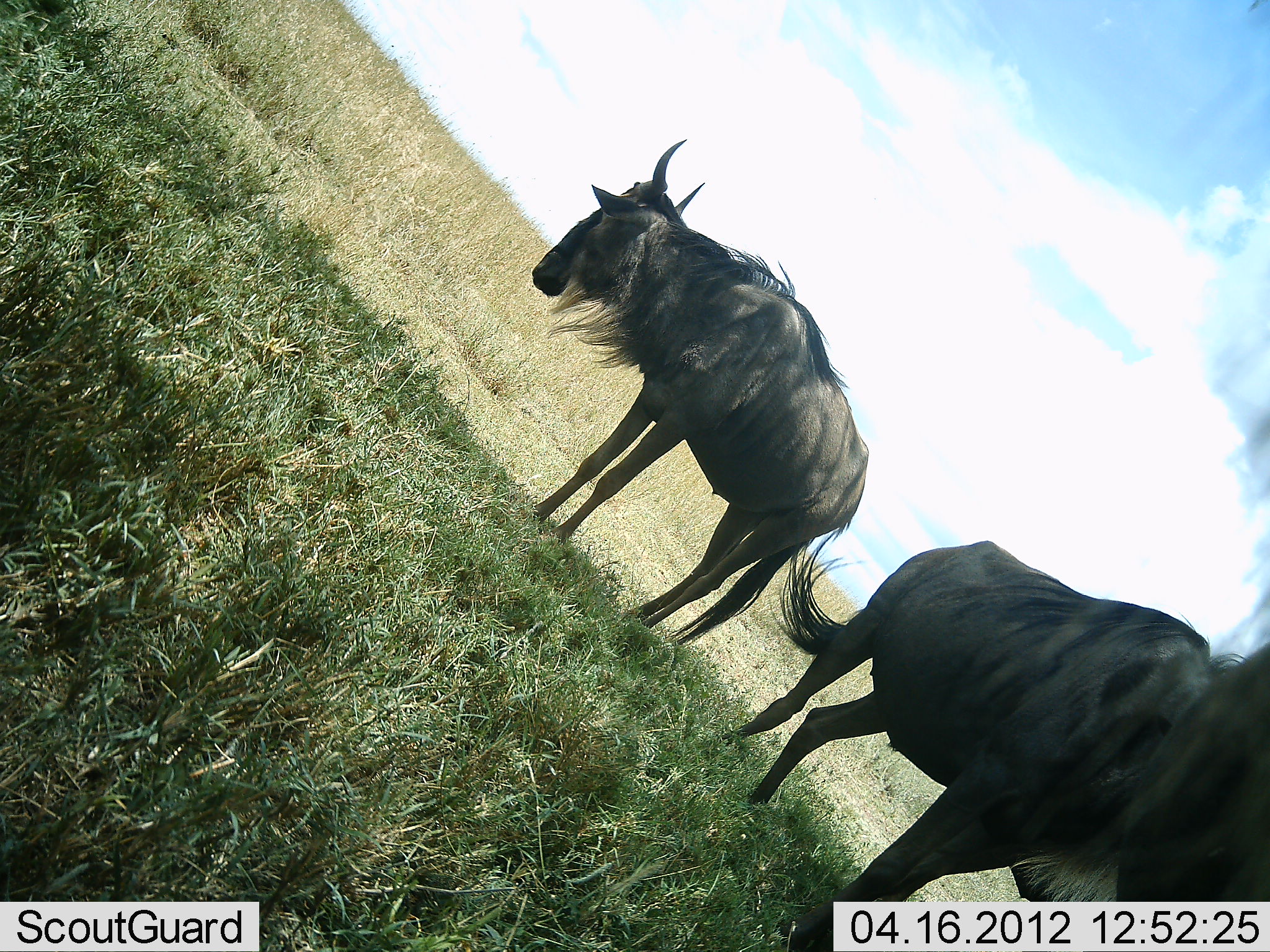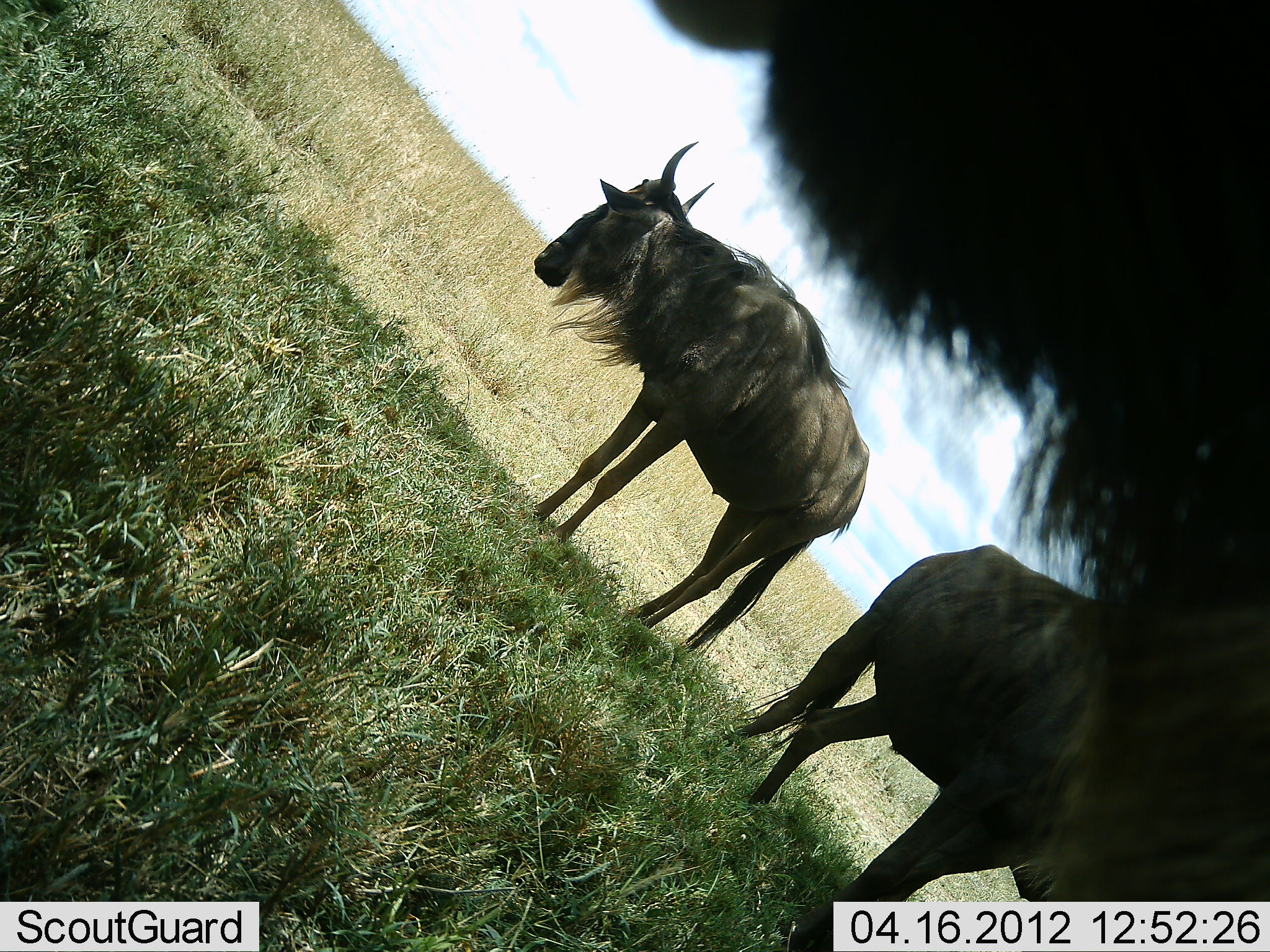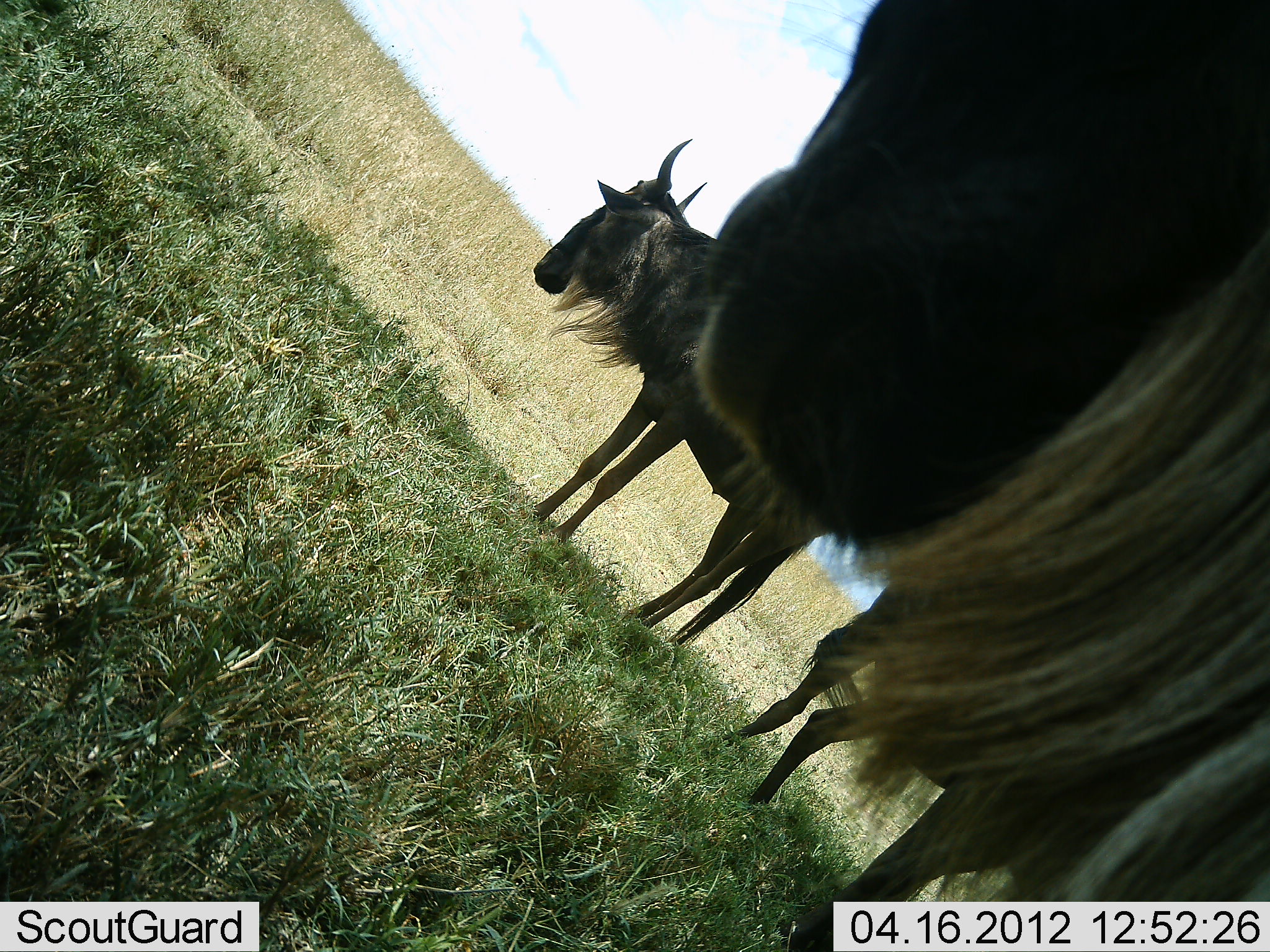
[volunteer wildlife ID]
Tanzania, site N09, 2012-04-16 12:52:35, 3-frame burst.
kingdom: Animalia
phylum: Chordata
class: Mammalia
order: Artiodactyla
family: Bovidae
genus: Connochaetes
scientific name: Connochaetes taurinus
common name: blue wildebeest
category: wildebeest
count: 3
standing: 100%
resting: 0%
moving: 5%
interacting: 5%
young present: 0%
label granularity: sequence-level